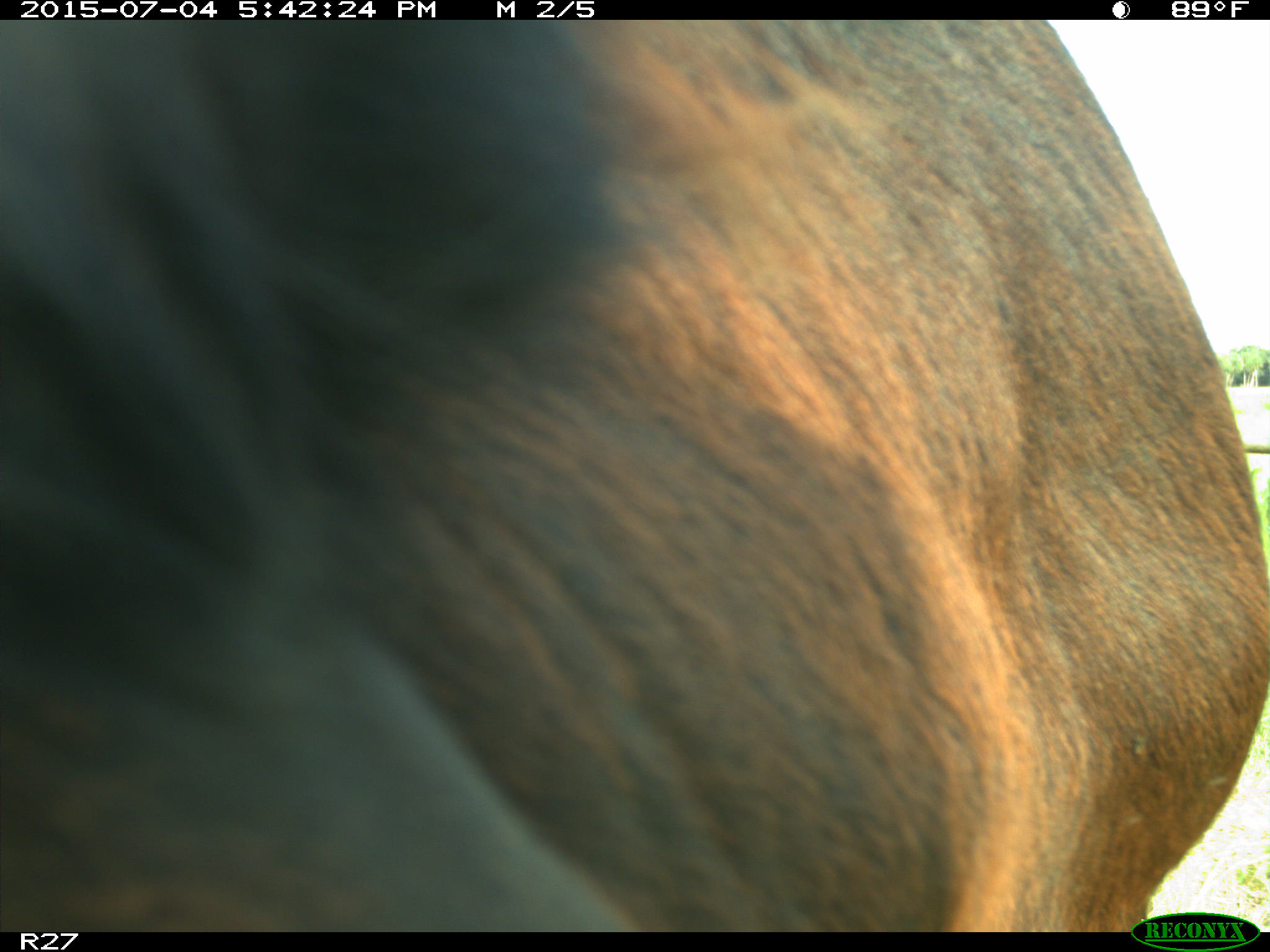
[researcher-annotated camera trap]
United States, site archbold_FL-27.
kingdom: Animalia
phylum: Chordata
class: Mammalia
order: Artiodactyla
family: Bovidae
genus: Bos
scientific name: Bos taurus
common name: domestic cow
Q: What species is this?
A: Bos taurus (domestic cow).